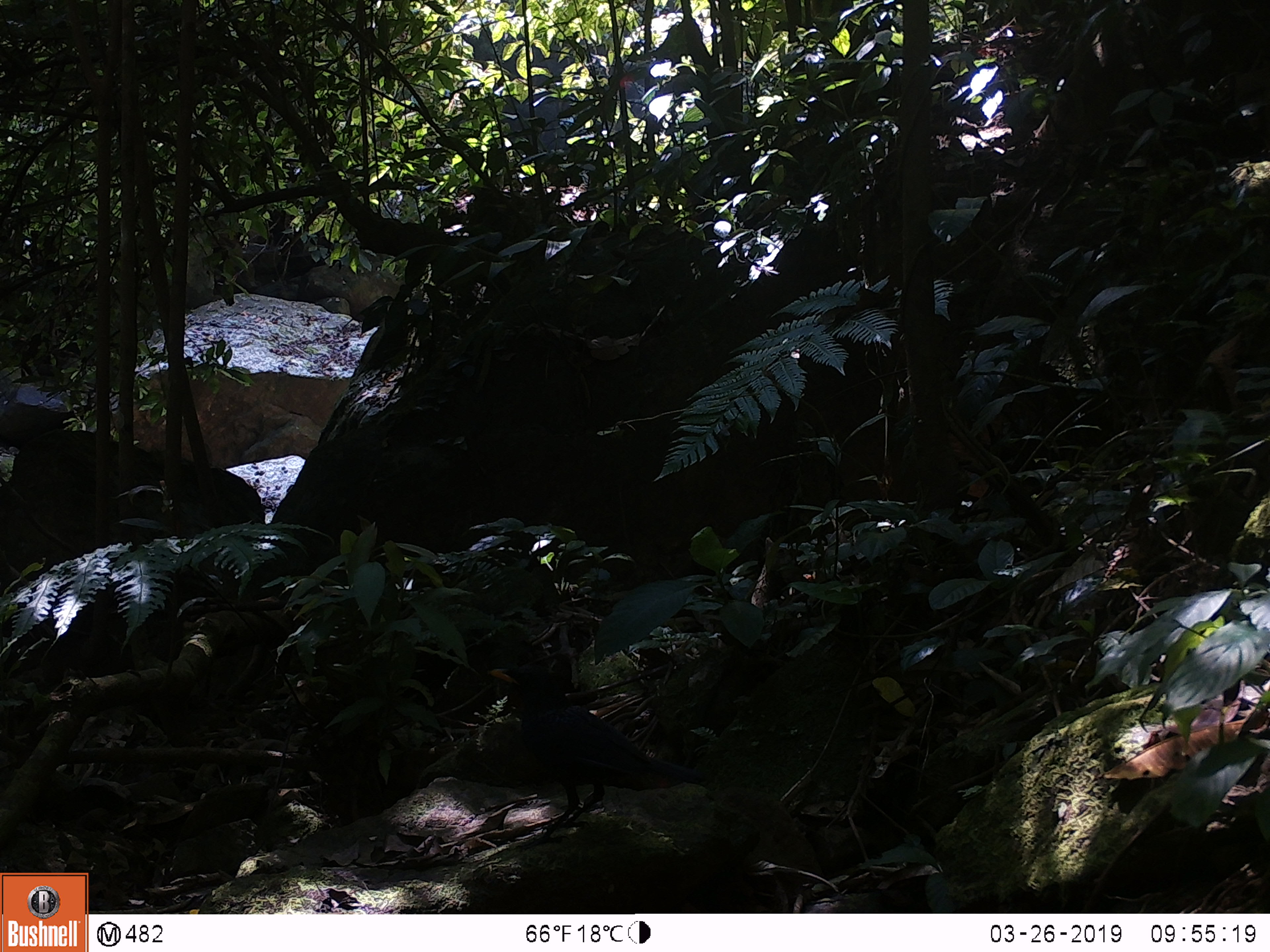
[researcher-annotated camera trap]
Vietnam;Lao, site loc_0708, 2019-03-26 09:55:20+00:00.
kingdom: Animalia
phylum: Chordata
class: Aves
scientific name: Aves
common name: bird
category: unidentified bird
Unidentified bird (bird) (Aves). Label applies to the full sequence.